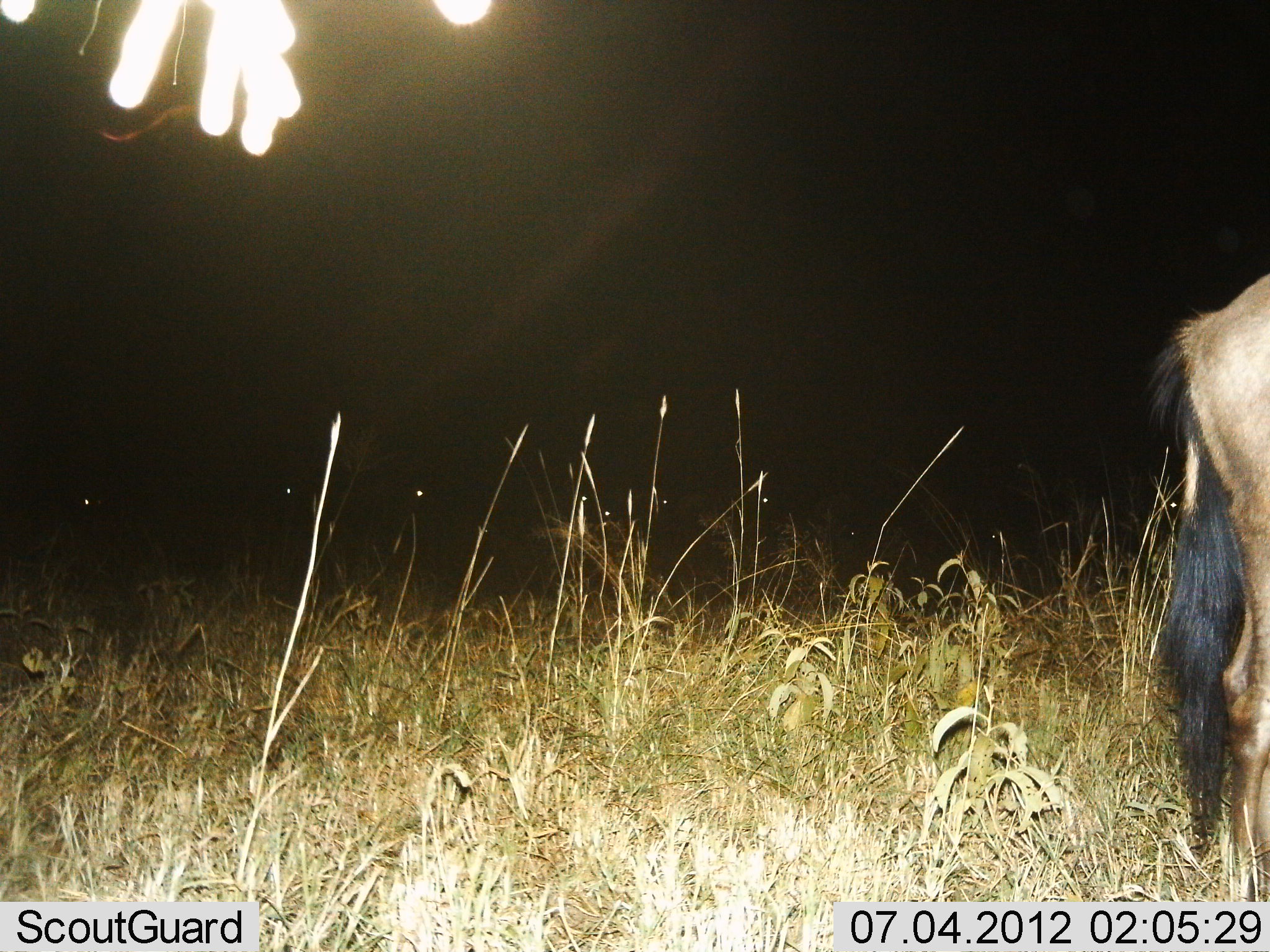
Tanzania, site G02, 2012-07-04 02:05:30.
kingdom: Animalia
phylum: Chordata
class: Mammalia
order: Artiodactyla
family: Bovidae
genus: Connochaetes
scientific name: Connochaetes taurinus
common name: blue wildebeest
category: wildebeest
Wildebeest (blue wildebeest) (Connochaetes taurinus), count 1. Behavior (volunteer vote fractions): standing 90%, resting 0%, moving 0%, interacting 0%. Young present (vote fraction): 0%. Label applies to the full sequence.